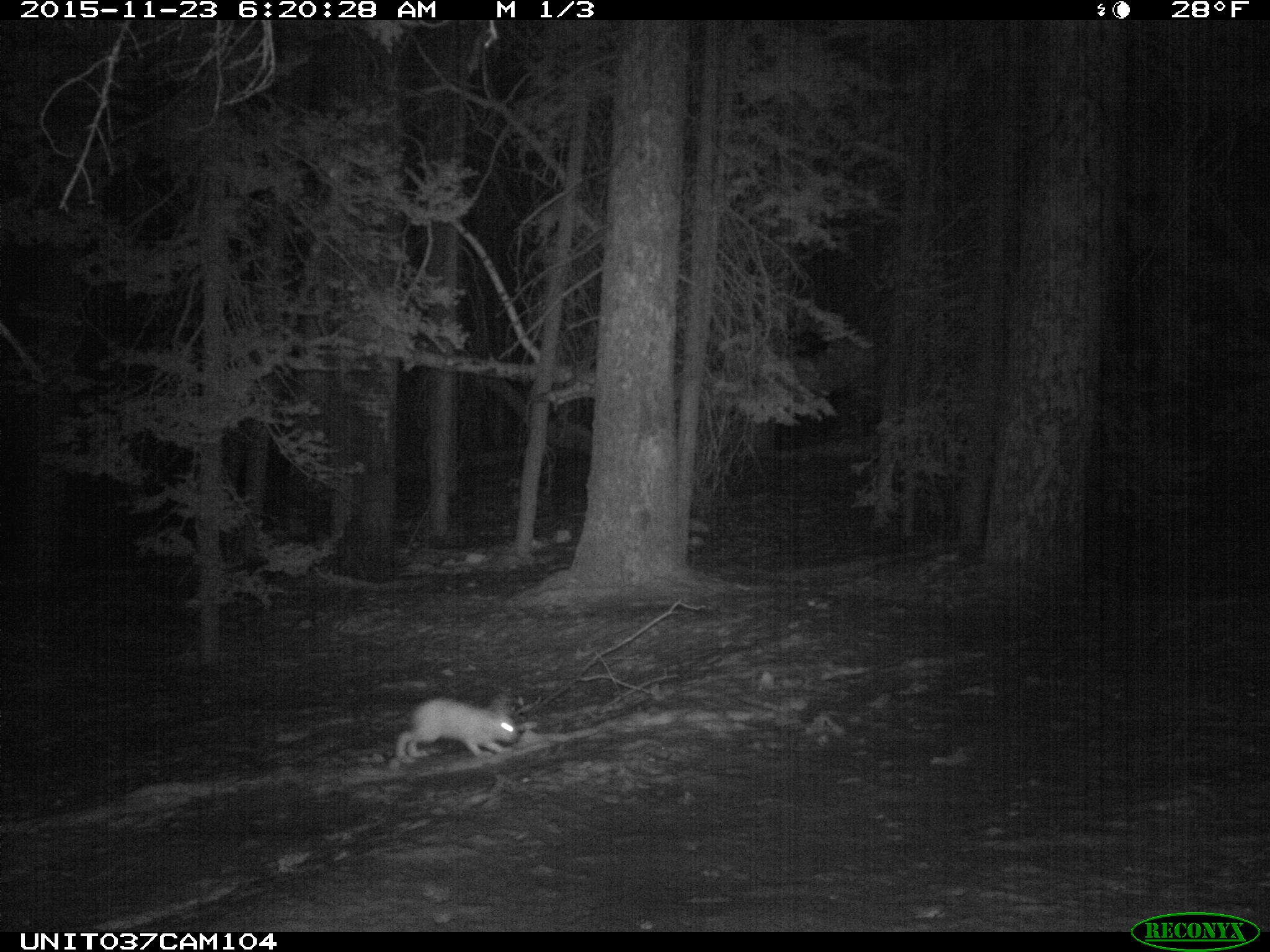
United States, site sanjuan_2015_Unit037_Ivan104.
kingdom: Animalia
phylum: Chordata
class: Mammalia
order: Lagomorpha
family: Leporidae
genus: Lepus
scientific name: Lepus americanus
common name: snowshoe hare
Lepus americanus (snowshoe hare).